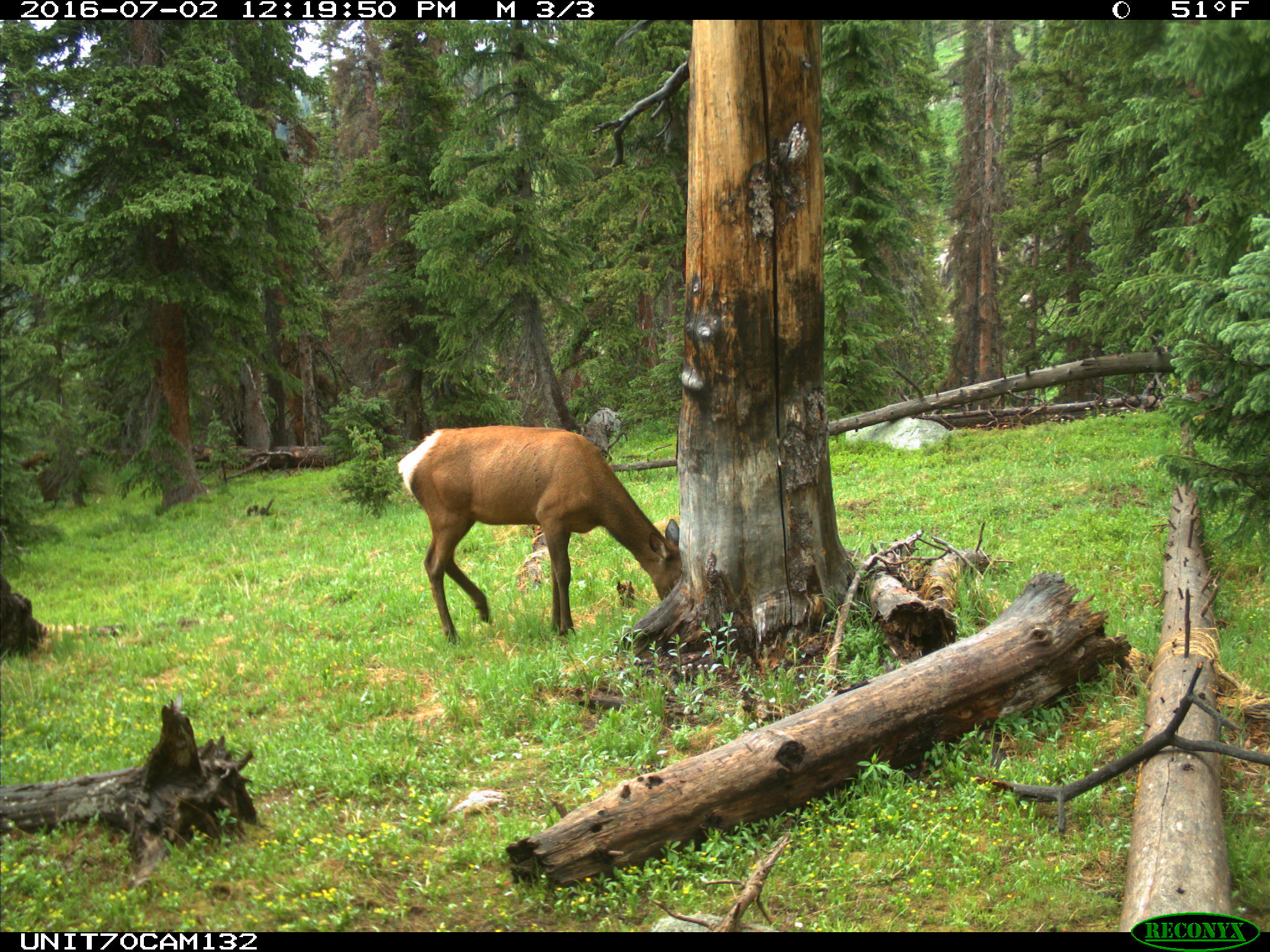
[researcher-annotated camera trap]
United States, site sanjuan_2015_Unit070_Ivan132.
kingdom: Animalia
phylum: Chordata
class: Mammalia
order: Artiodactyla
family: Cervidae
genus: Cervus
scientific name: Cervus elaphus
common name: red deer